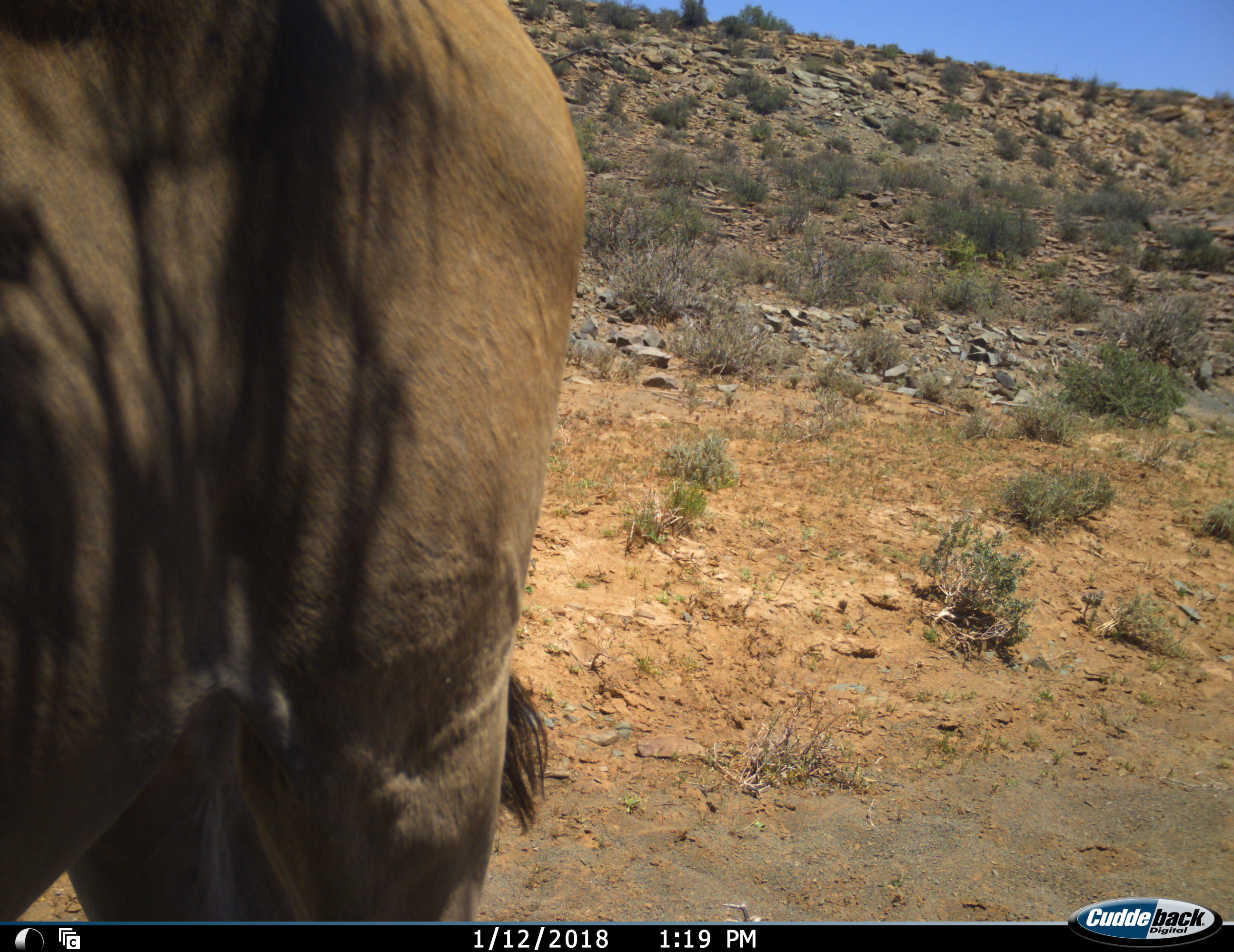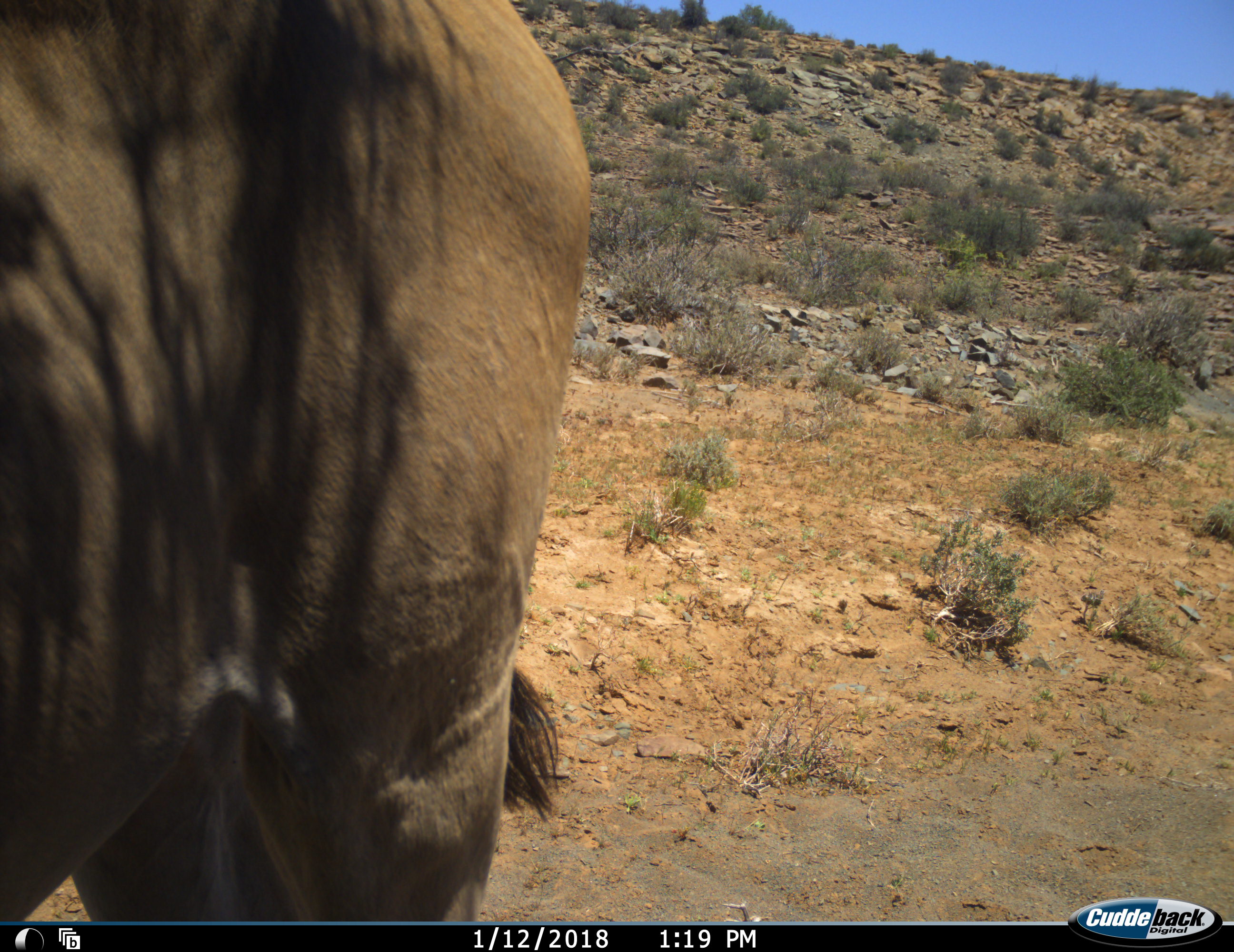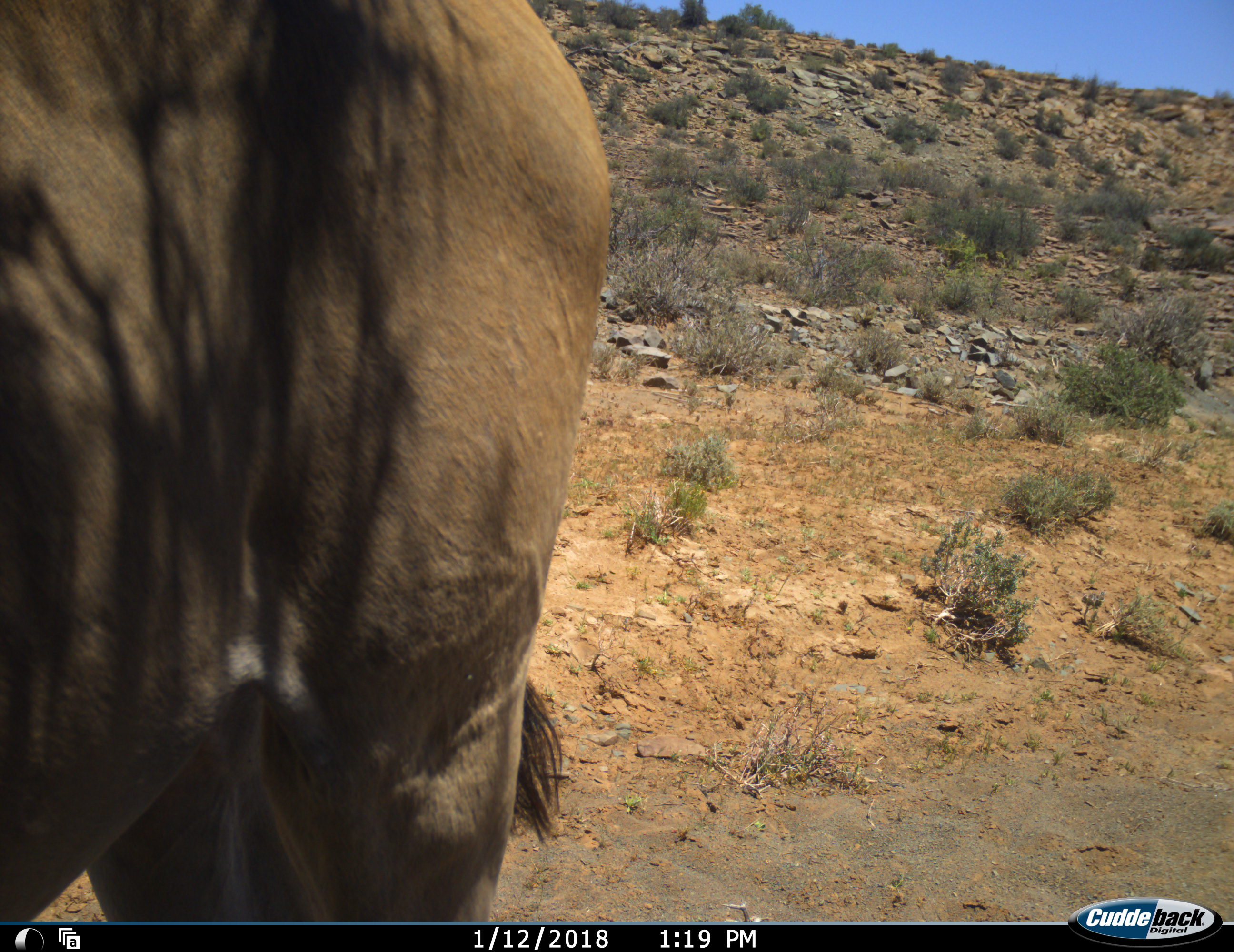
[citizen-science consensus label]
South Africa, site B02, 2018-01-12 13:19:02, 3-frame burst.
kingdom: Animalia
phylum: Chordata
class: Mammalia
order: Artiodactyla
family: Bovidae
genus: Tragelaphus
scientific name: Tragelaphus oryx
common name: eland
Eland (Tragelaphus oryx), count 1. Behavior (volunteer vote fractions): standing 100%, resting 0%, moving 33%, interacting 0%. Young present (vote fraction): 0%. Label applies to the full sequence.